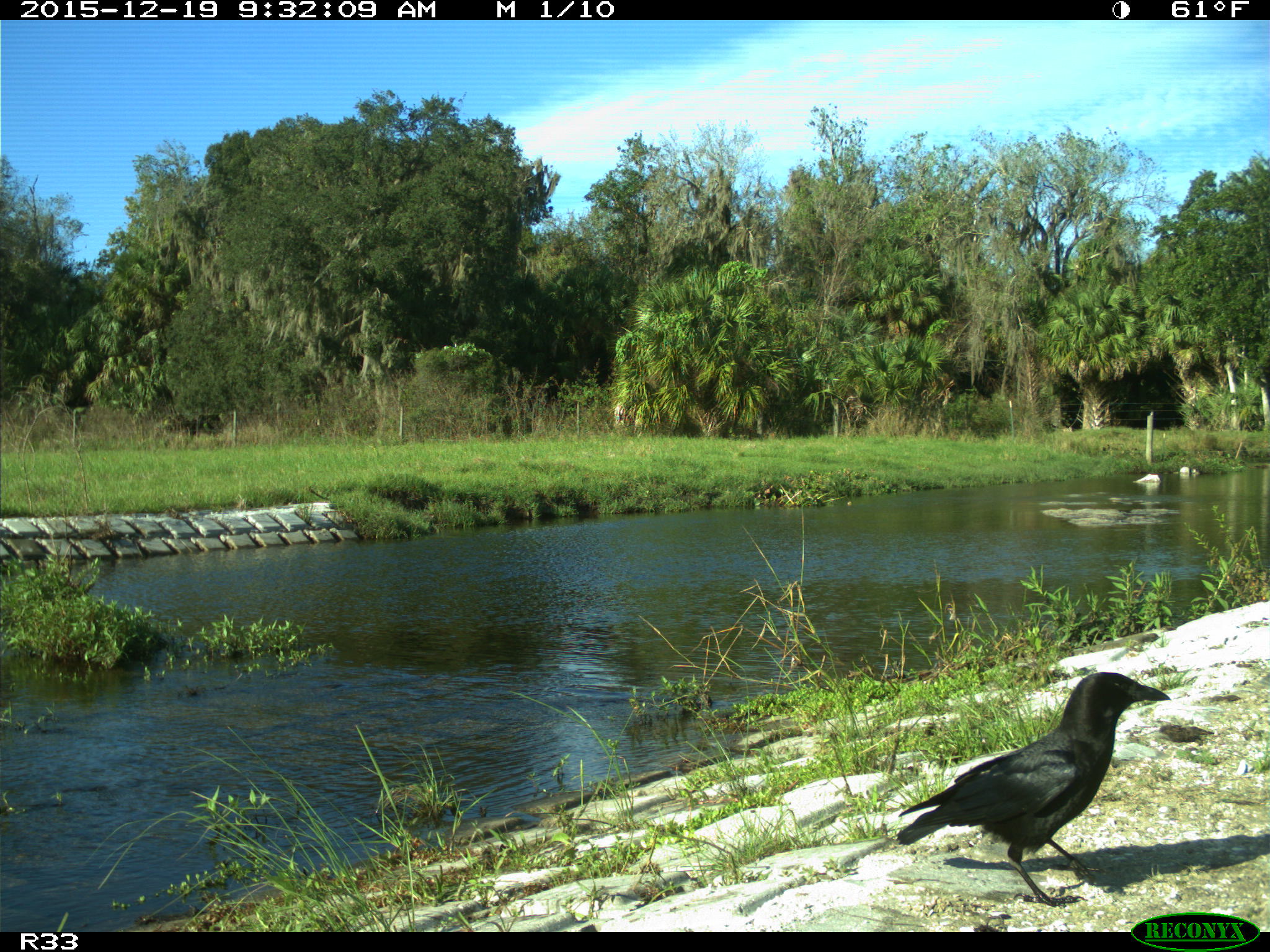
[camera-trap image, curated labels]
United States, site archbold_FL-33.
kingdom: Animalia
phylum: Chordata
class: Aves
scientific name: Aves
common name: birds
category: unidentified bird